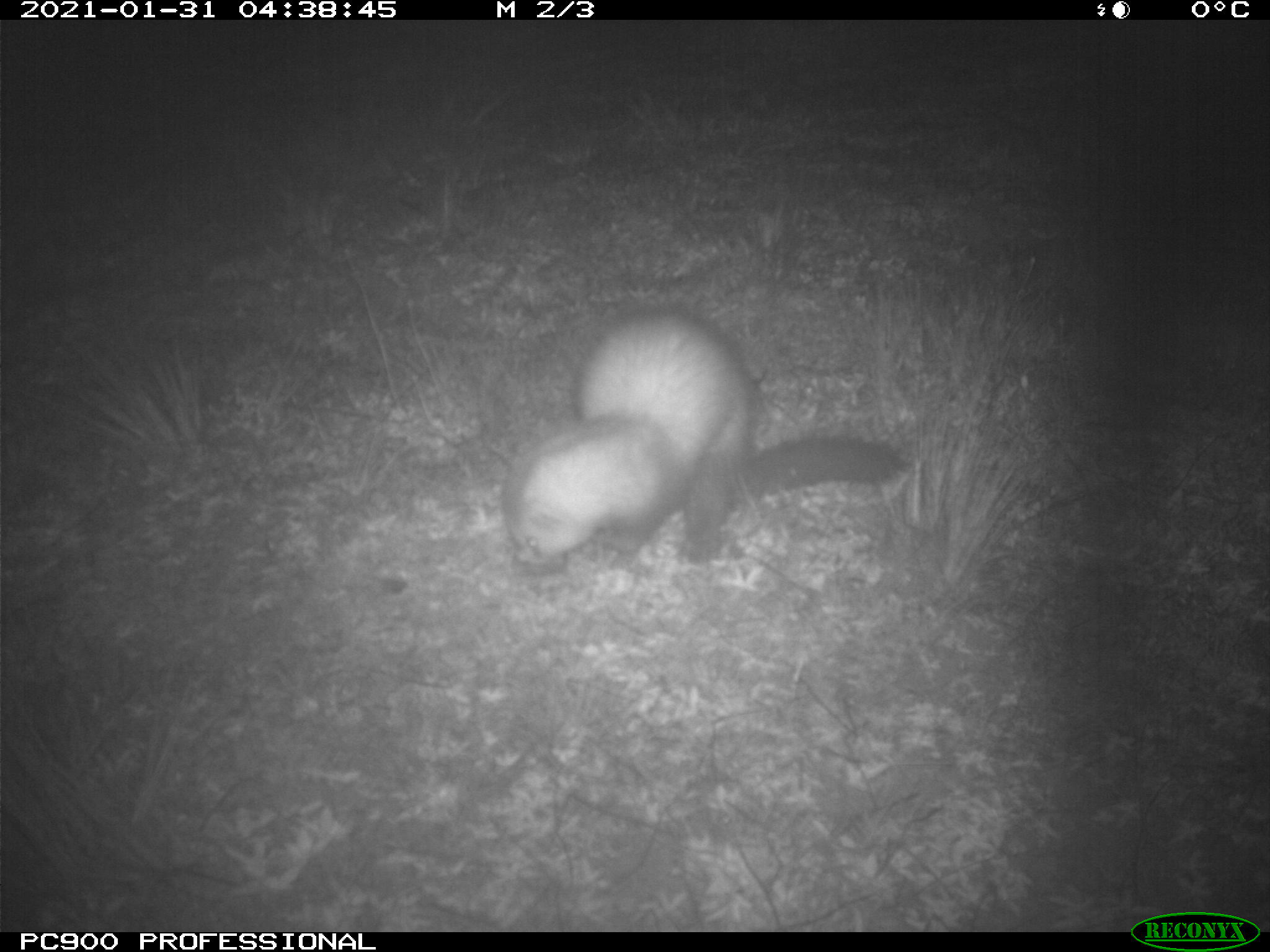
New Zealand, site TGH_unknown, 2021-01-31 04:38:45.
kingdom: Animalia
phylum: Chordata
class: Mammalia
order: Carnivora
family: Mustelidae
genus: Mustela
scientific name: Mustela furo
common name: ferret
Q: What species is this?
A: Ferret (Mustela furo).